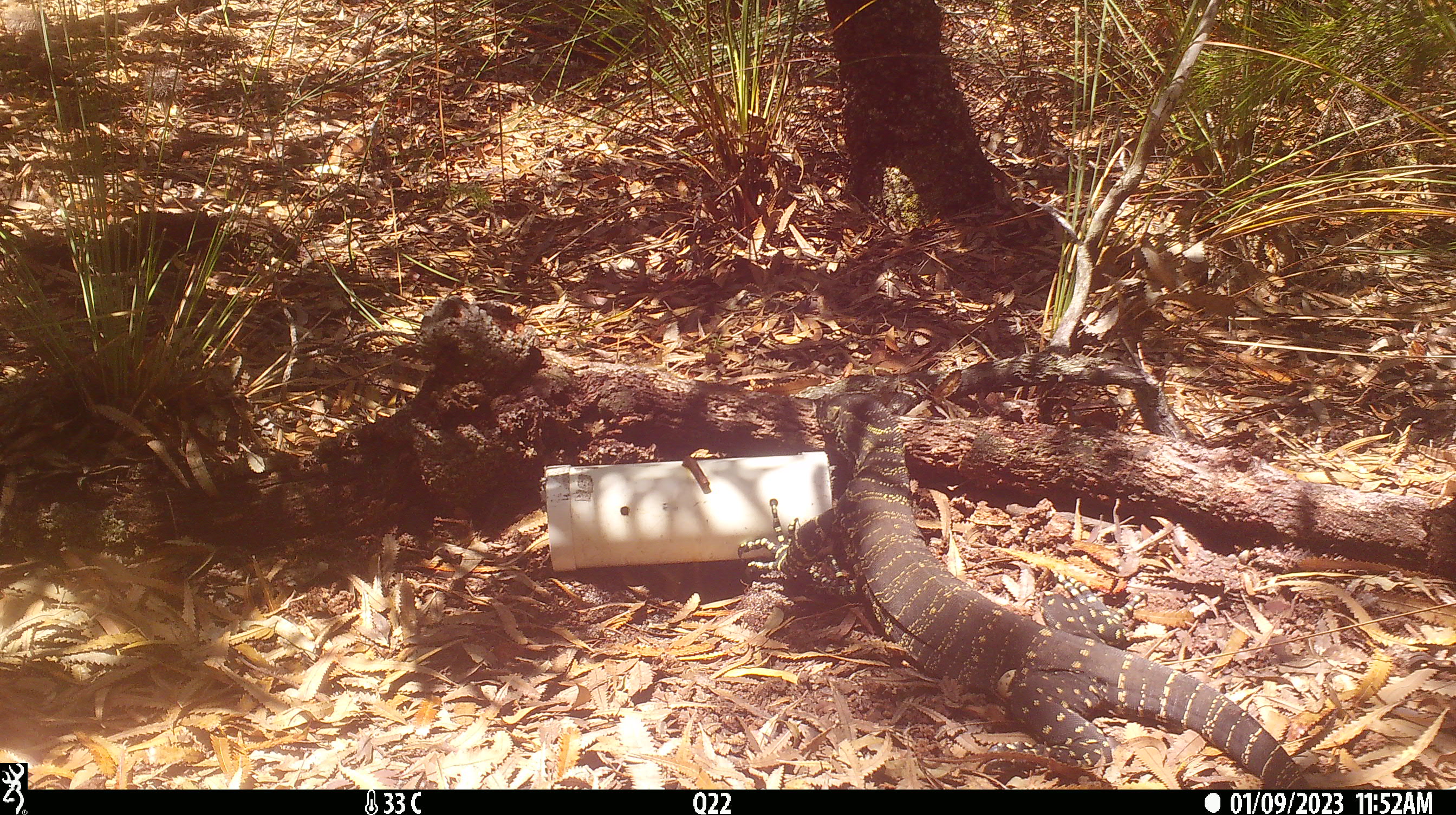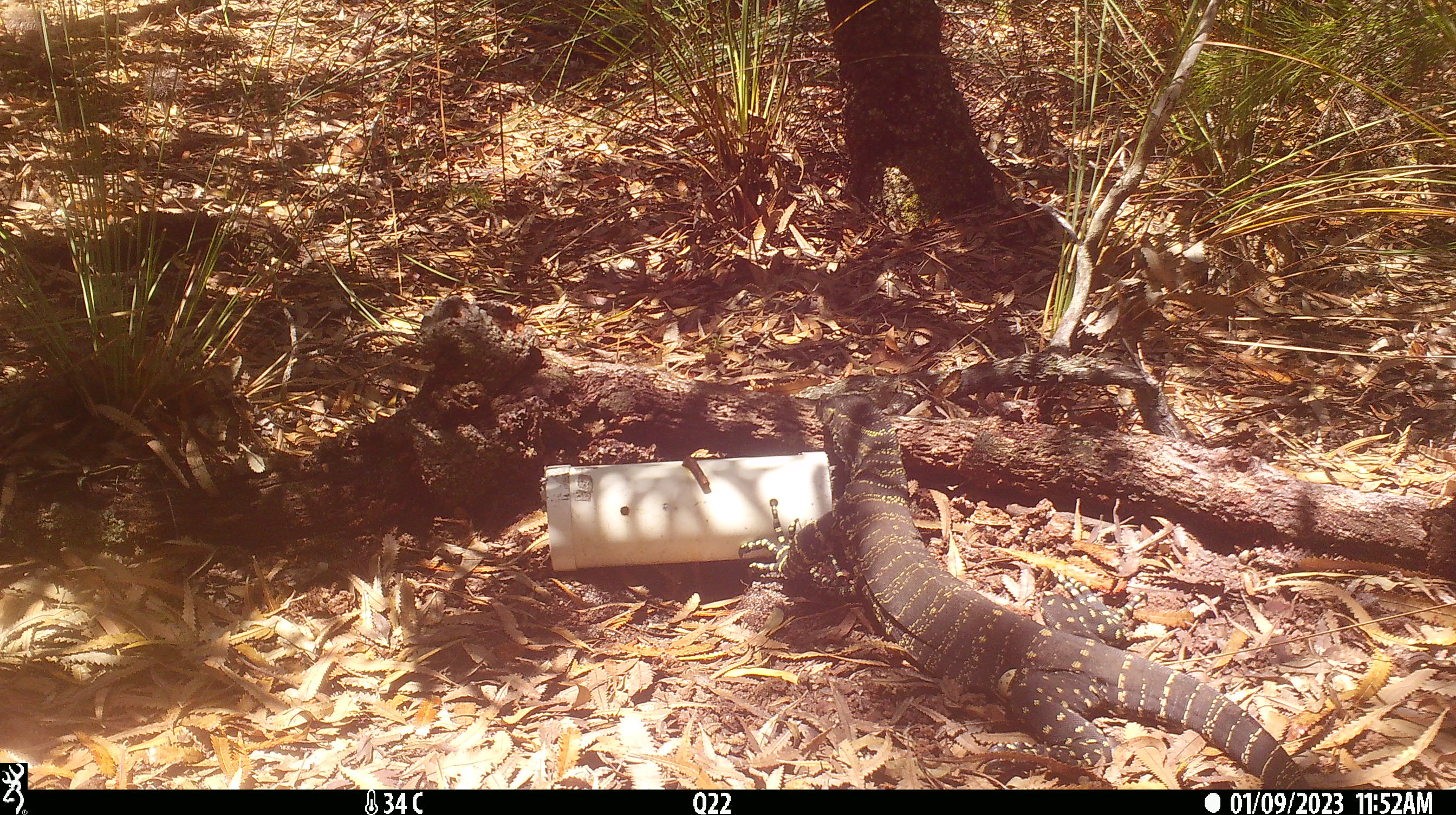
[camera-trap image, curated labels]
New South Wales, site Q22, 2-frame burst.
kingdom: Animalia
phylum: Chordata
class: Reptilia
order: Squamata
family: Varanidae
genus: Varanus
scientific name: Varanus varius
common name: lace monitor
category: goanna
Goanna (lace monitor) (Varanus varius).